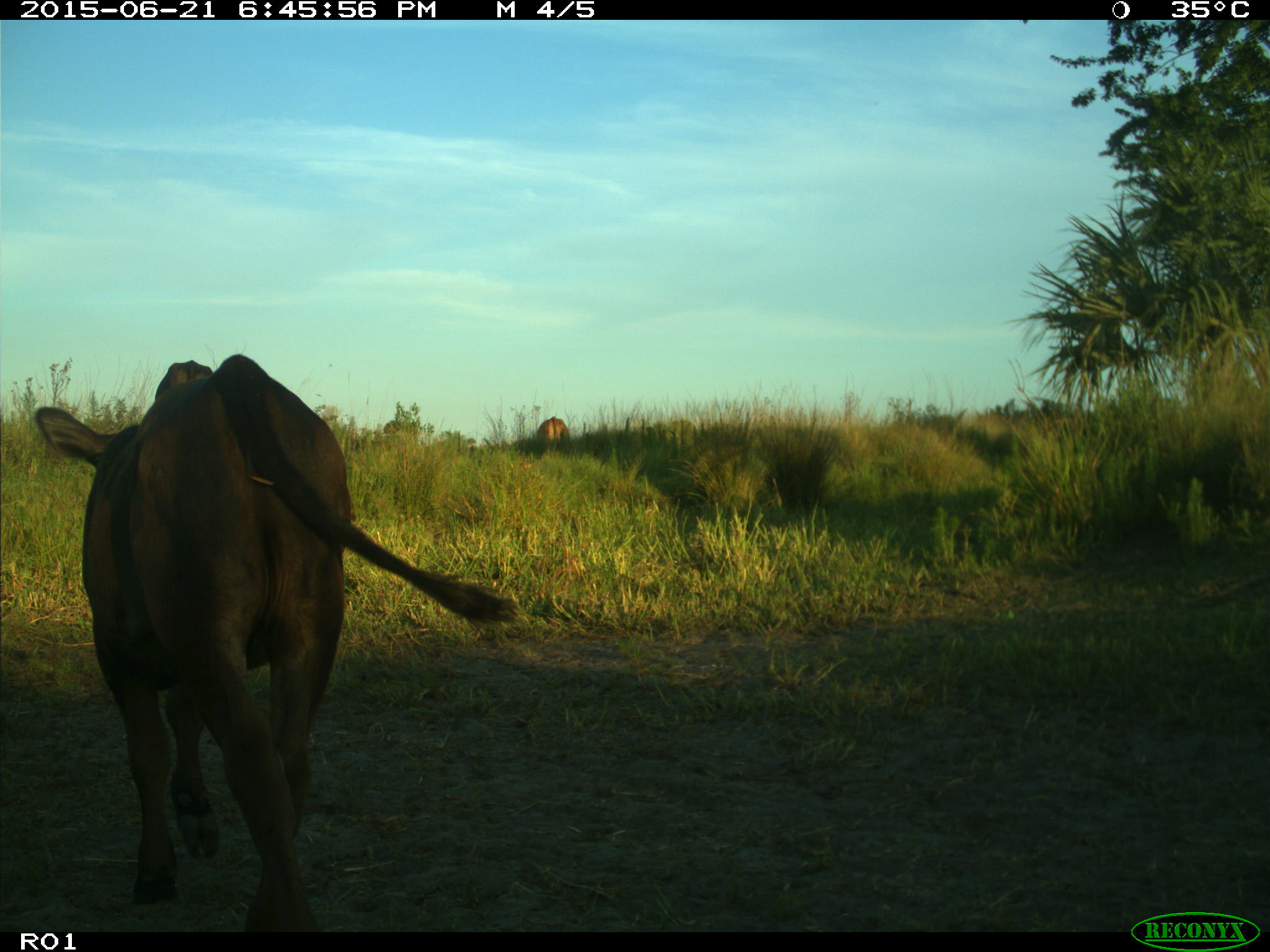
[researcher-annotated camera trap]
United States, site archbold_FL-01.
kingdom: Animalia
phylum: Chordata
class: Mammalia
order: Artiodactyla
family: Bovidae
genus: Bos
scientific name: Bos taurus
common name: domestic cow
Bos taurus (domestic cow).